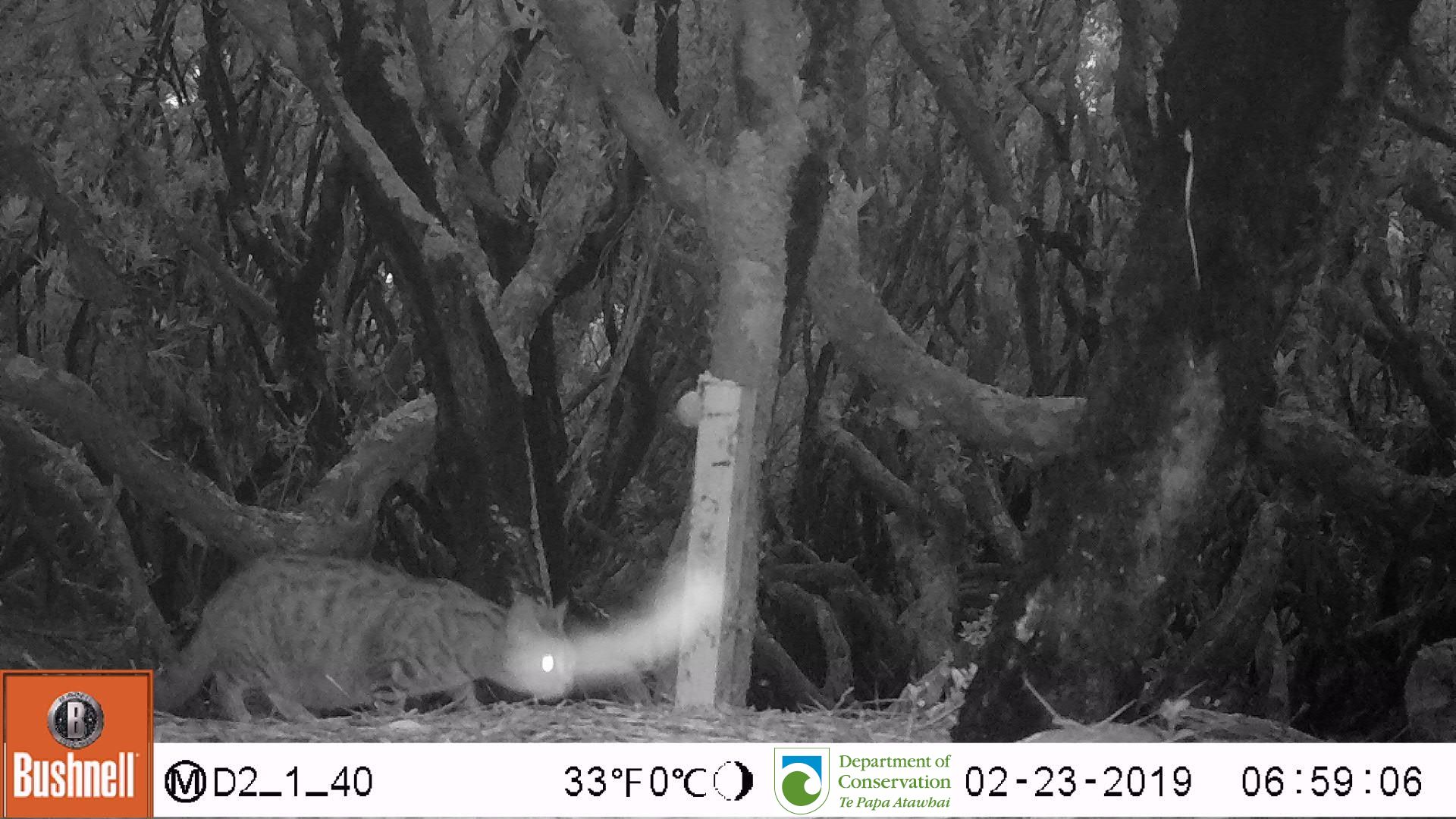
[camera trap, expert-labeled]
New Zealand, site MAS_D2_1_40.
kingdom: Animalia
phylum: Chordata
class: Mammalia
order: Carnivora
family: Felidae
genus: Felis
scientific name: Felis catus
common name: domestic cat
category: cat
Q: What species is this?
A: Cat (domestic cat) (Felis catus).